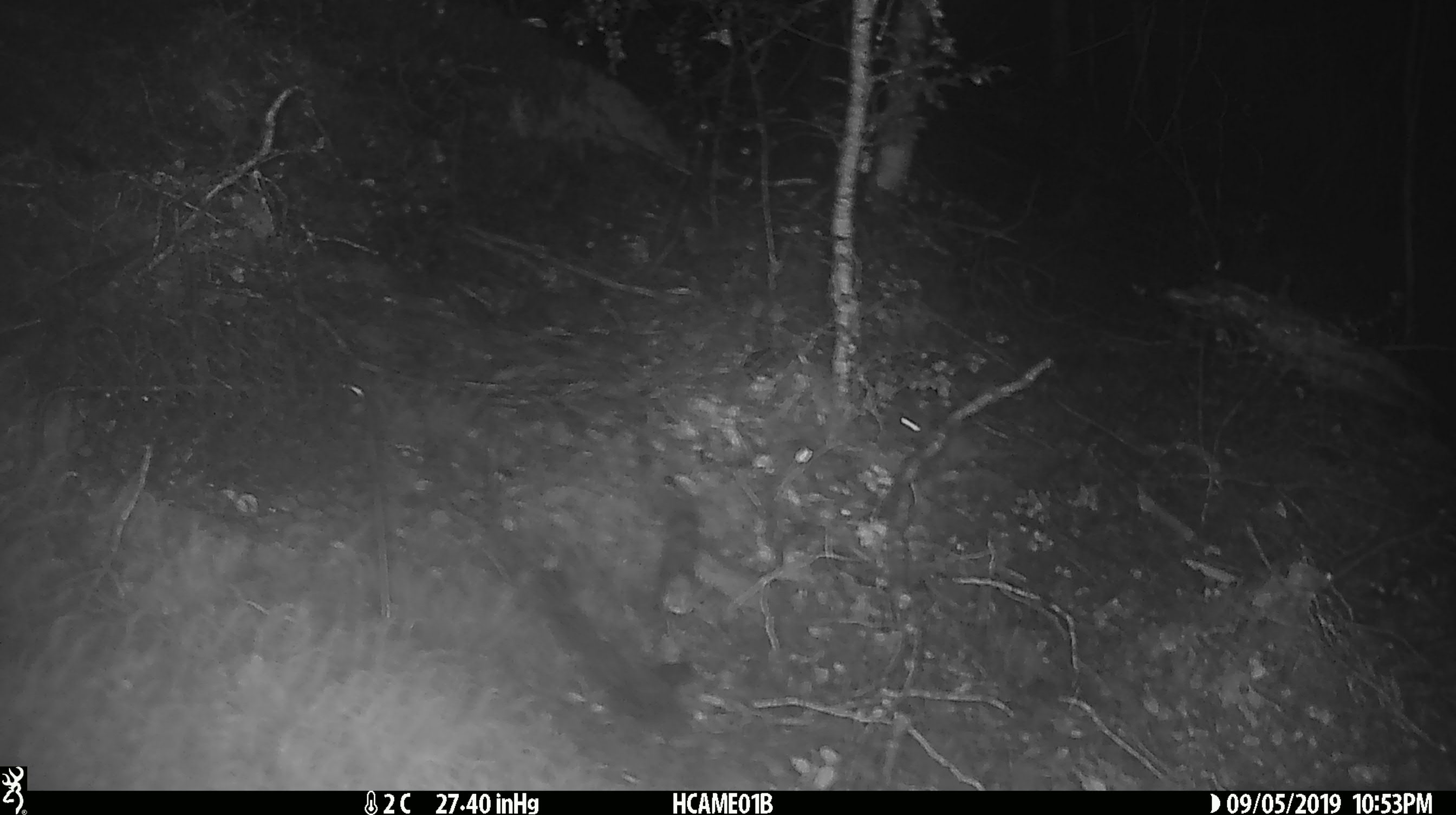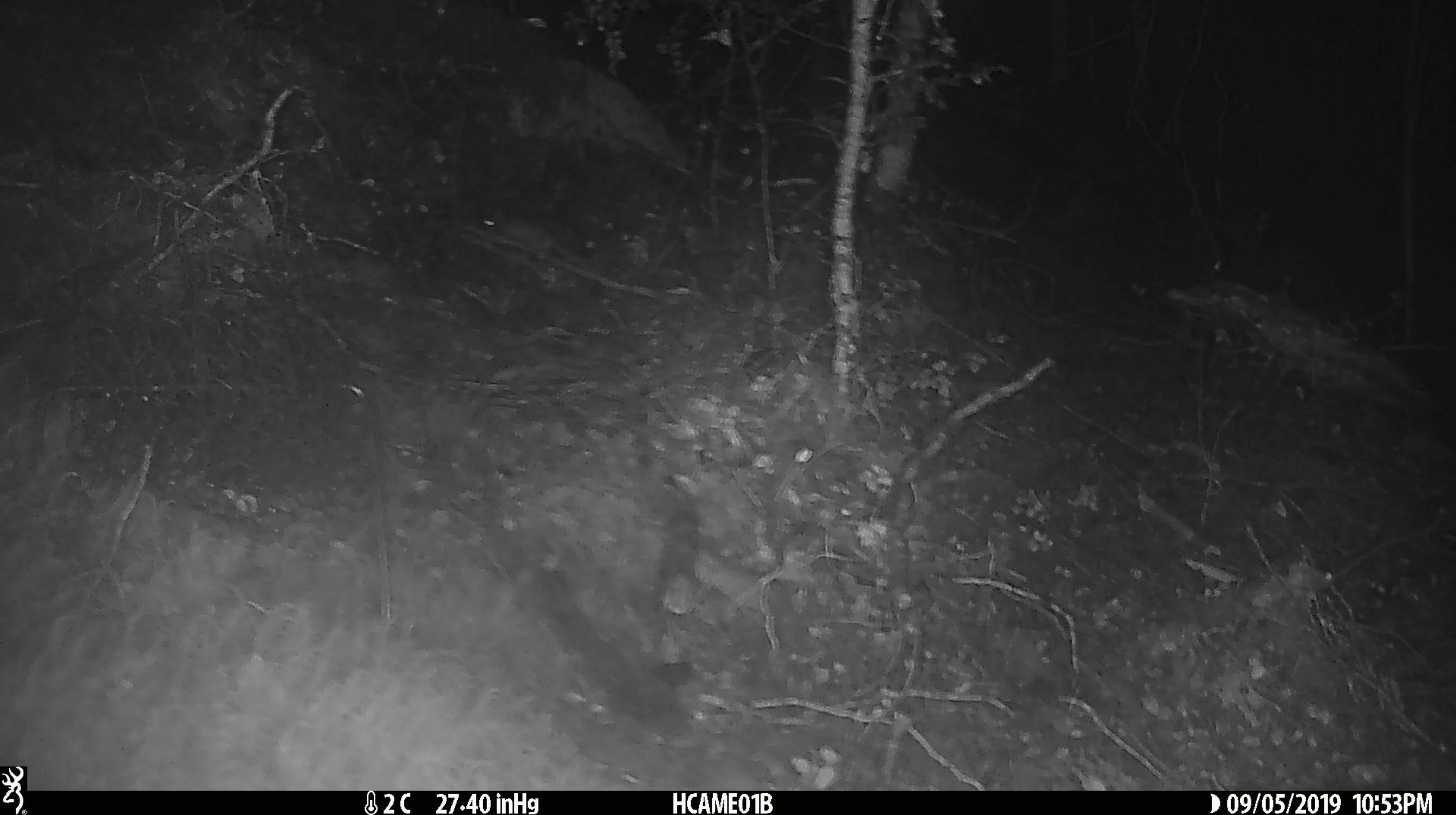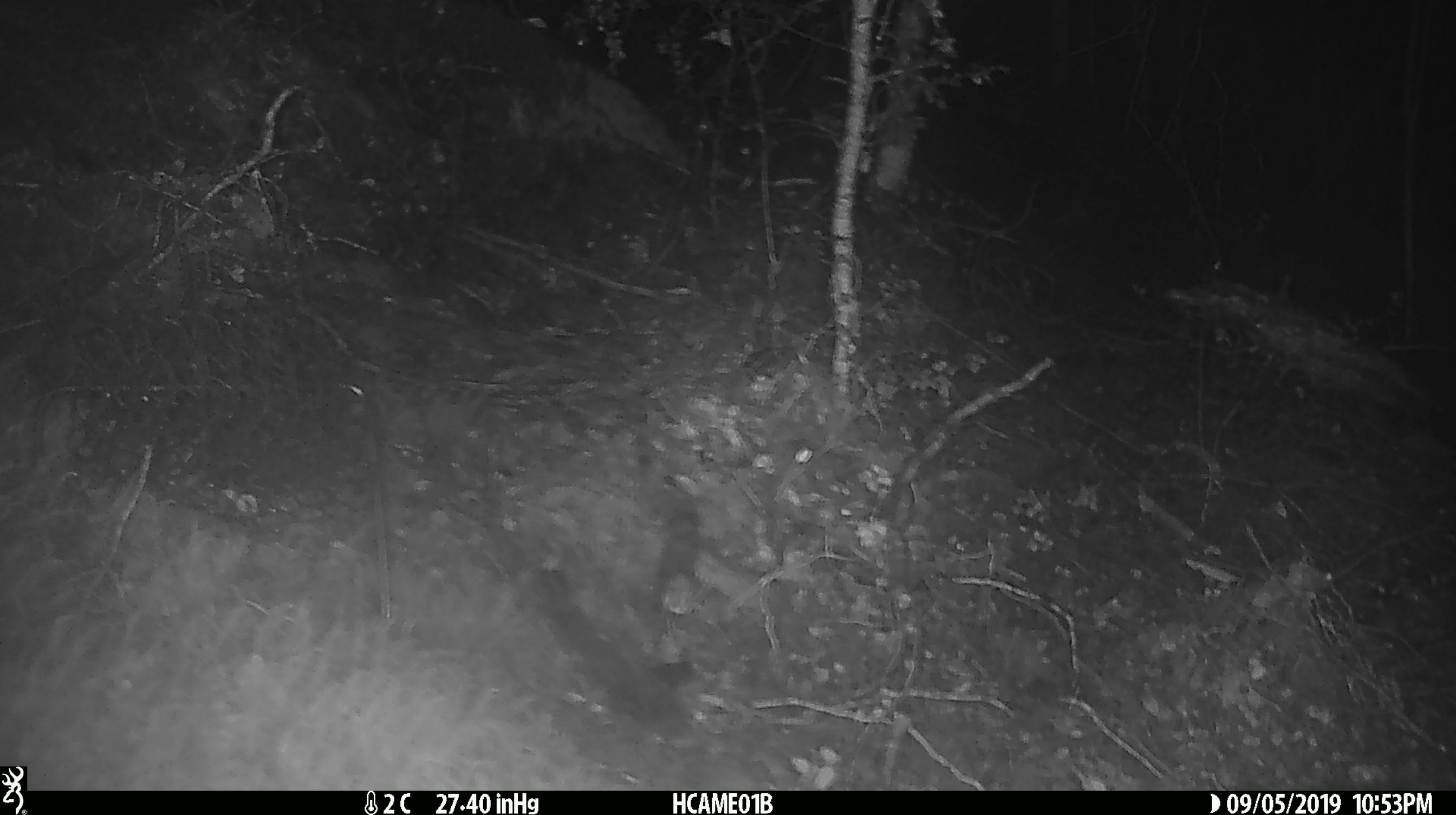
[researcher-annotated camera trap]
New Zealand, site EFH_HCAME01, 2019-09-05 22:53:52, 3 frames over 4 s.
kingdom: Animalia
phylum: Chordata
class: Mammalia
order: Rodentia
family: Muridae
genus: Mus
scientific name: Mus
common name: mouse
Mouse (Mus).